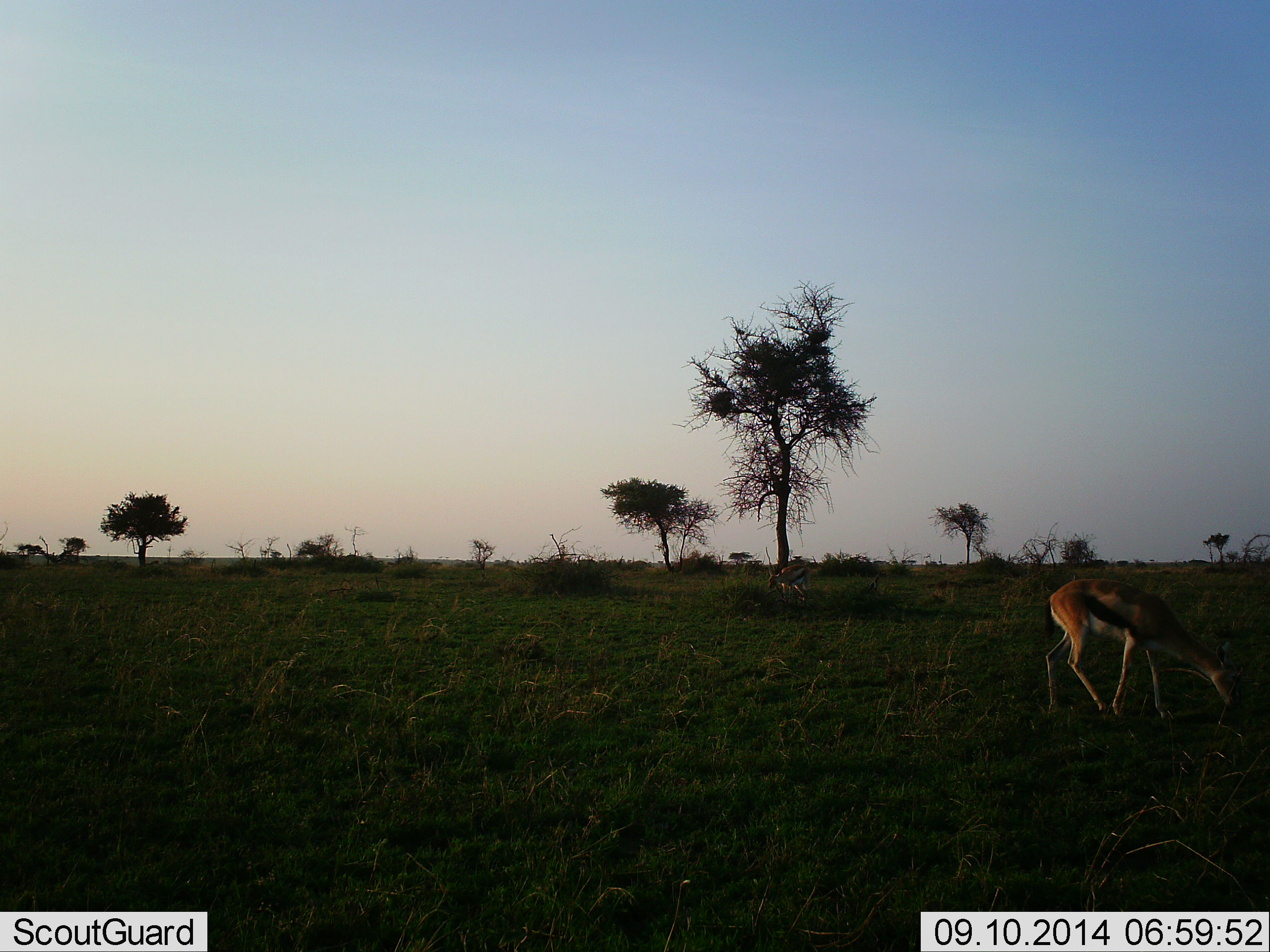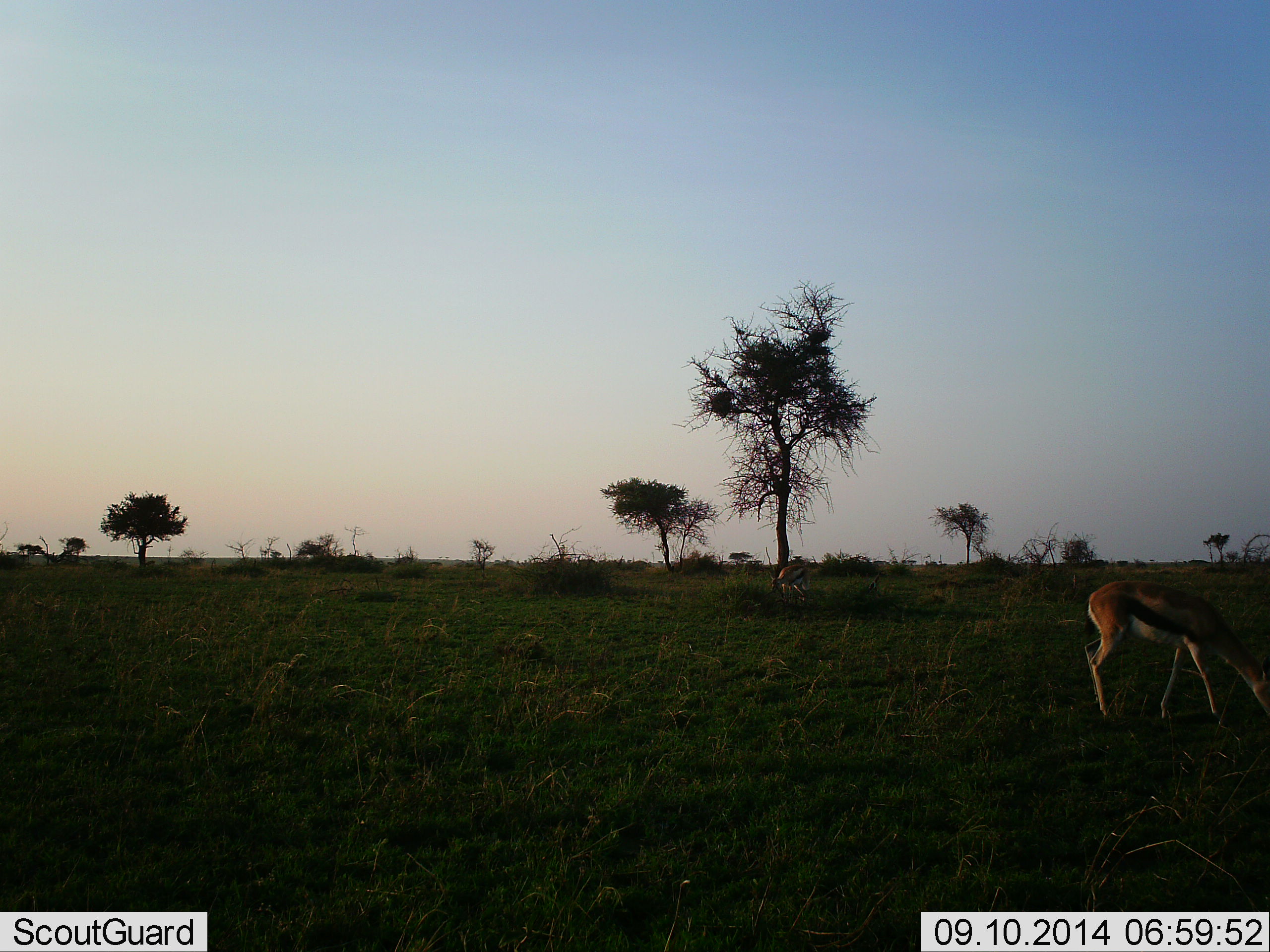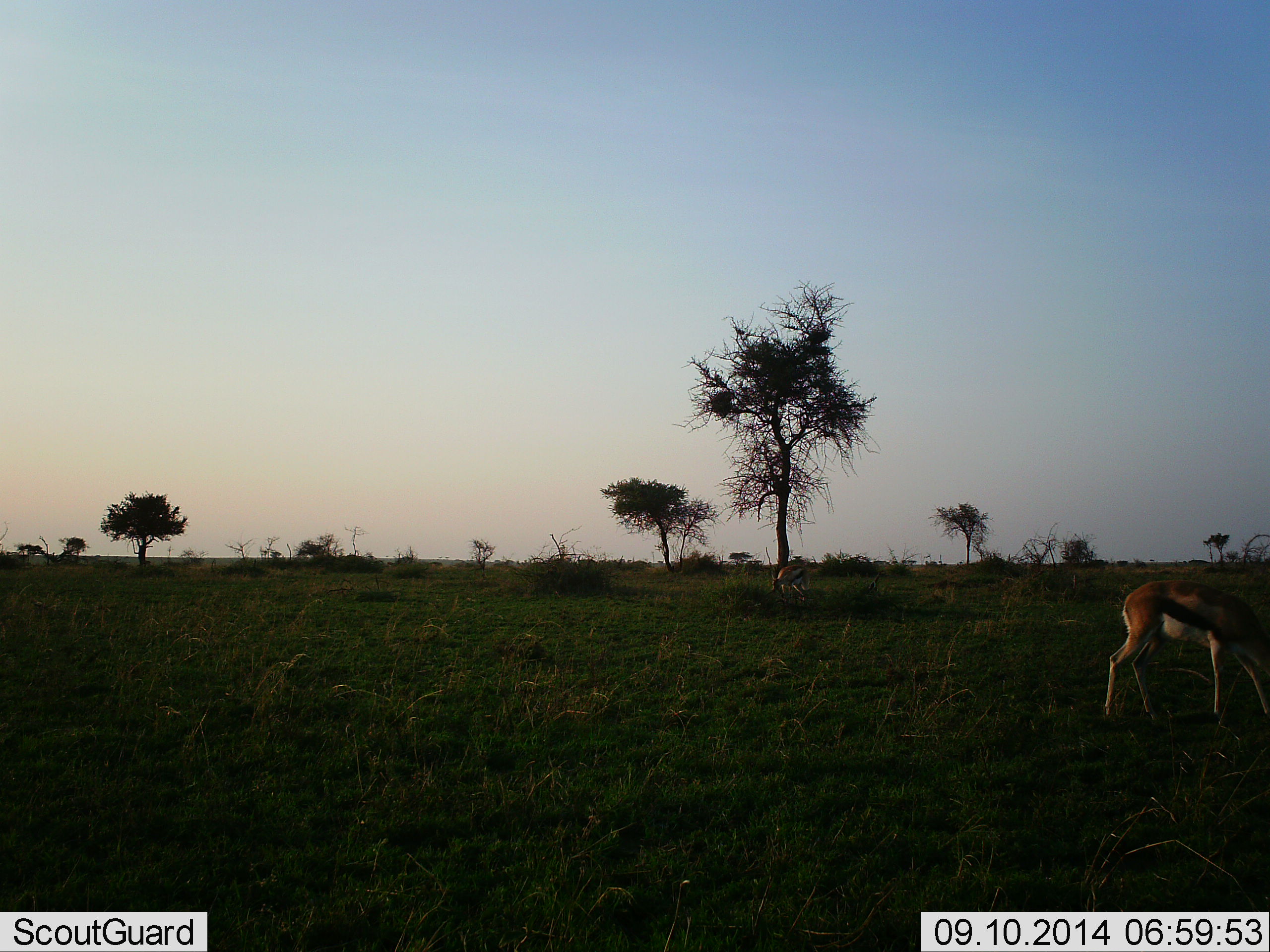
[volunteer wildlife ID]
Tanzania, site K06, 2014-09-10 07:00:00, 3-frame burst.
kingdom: Animalia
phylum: Chordata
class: Mammalia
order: Artiodactyla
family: Bovidae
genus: Eudorcas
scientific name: Eudorcas thomsonii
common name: thomson's gazelle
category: gazellethomsons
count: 2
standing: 20%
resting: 0%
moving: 0%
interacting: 0%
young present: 0%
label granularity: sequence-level